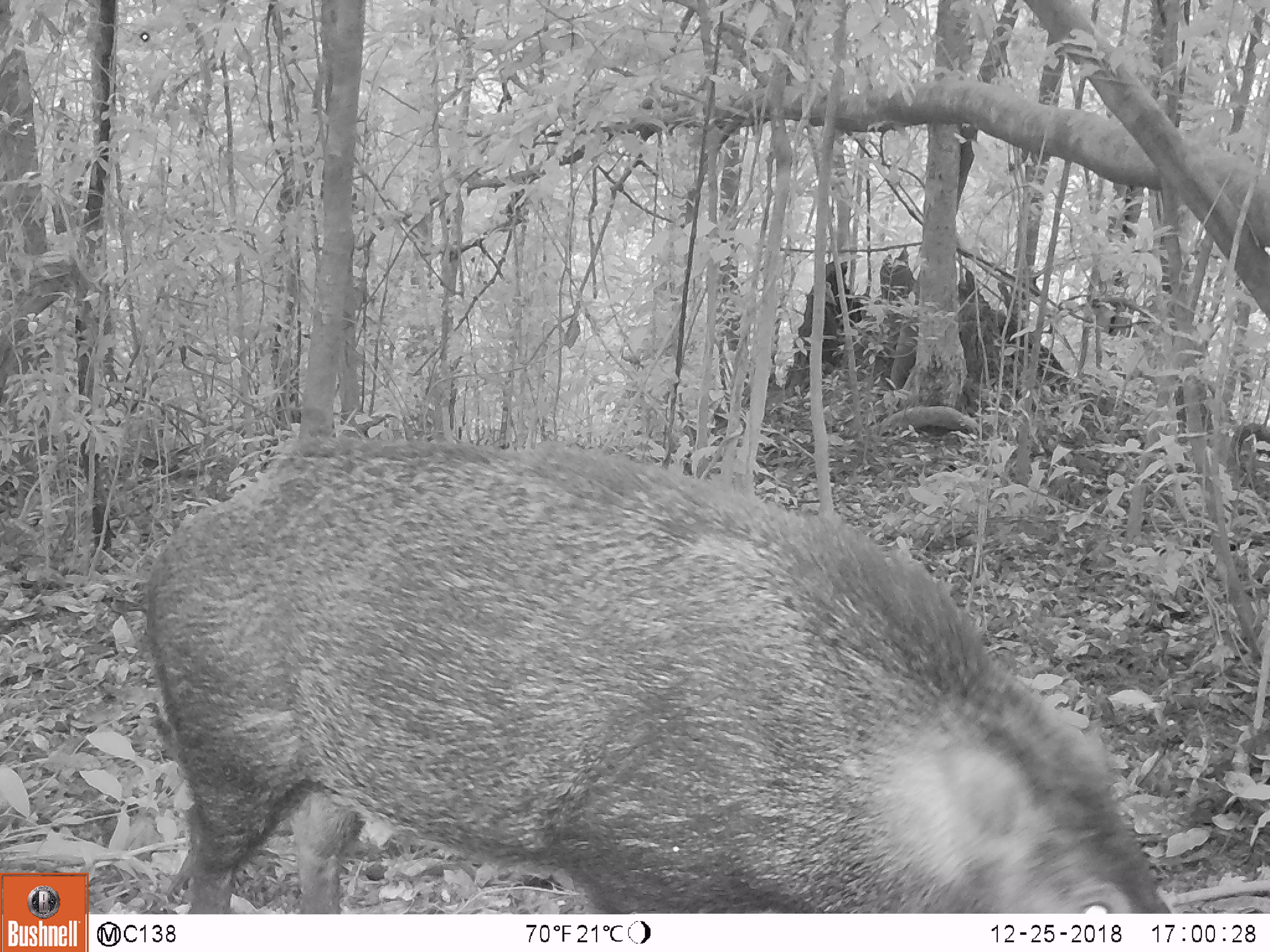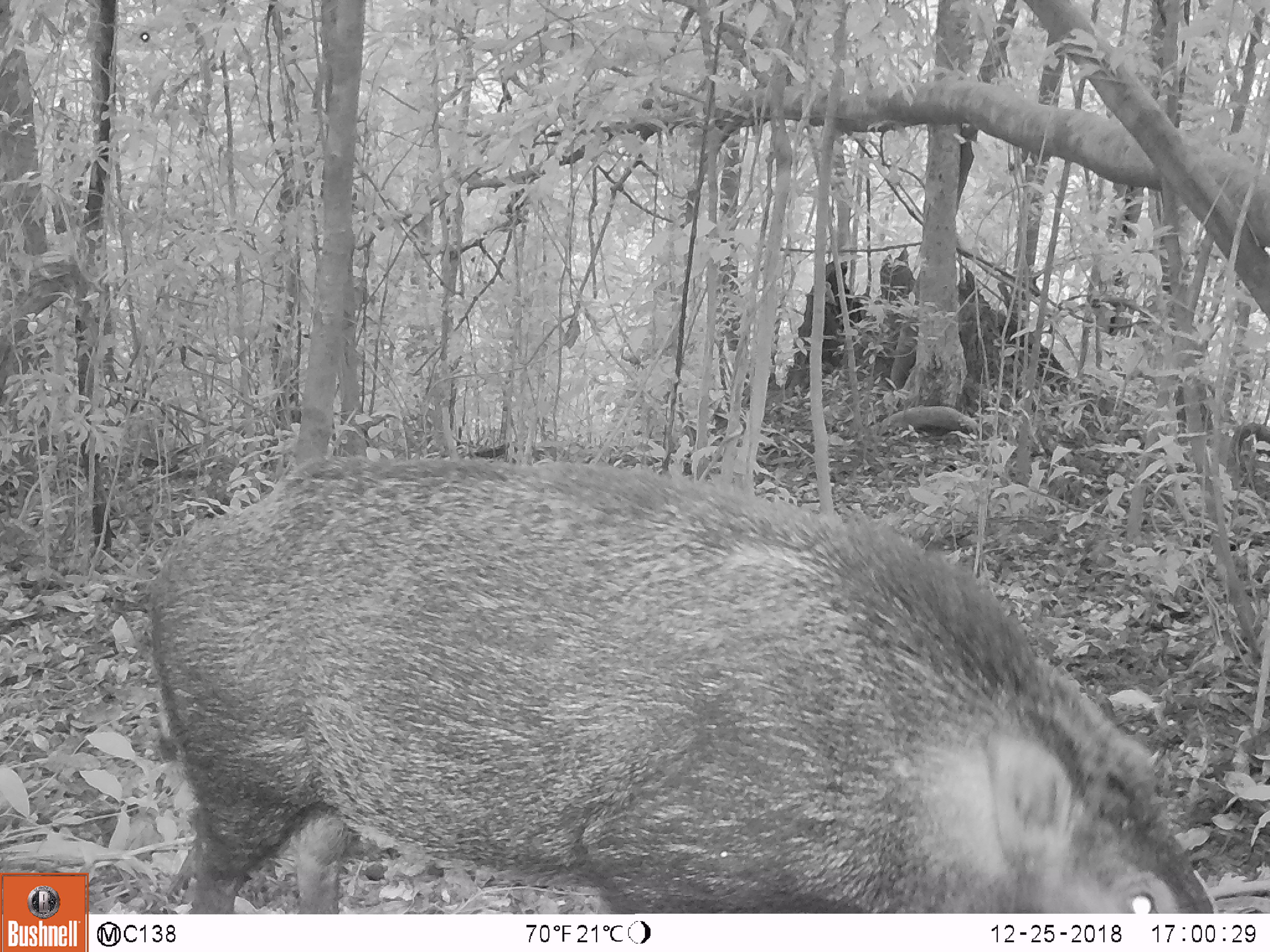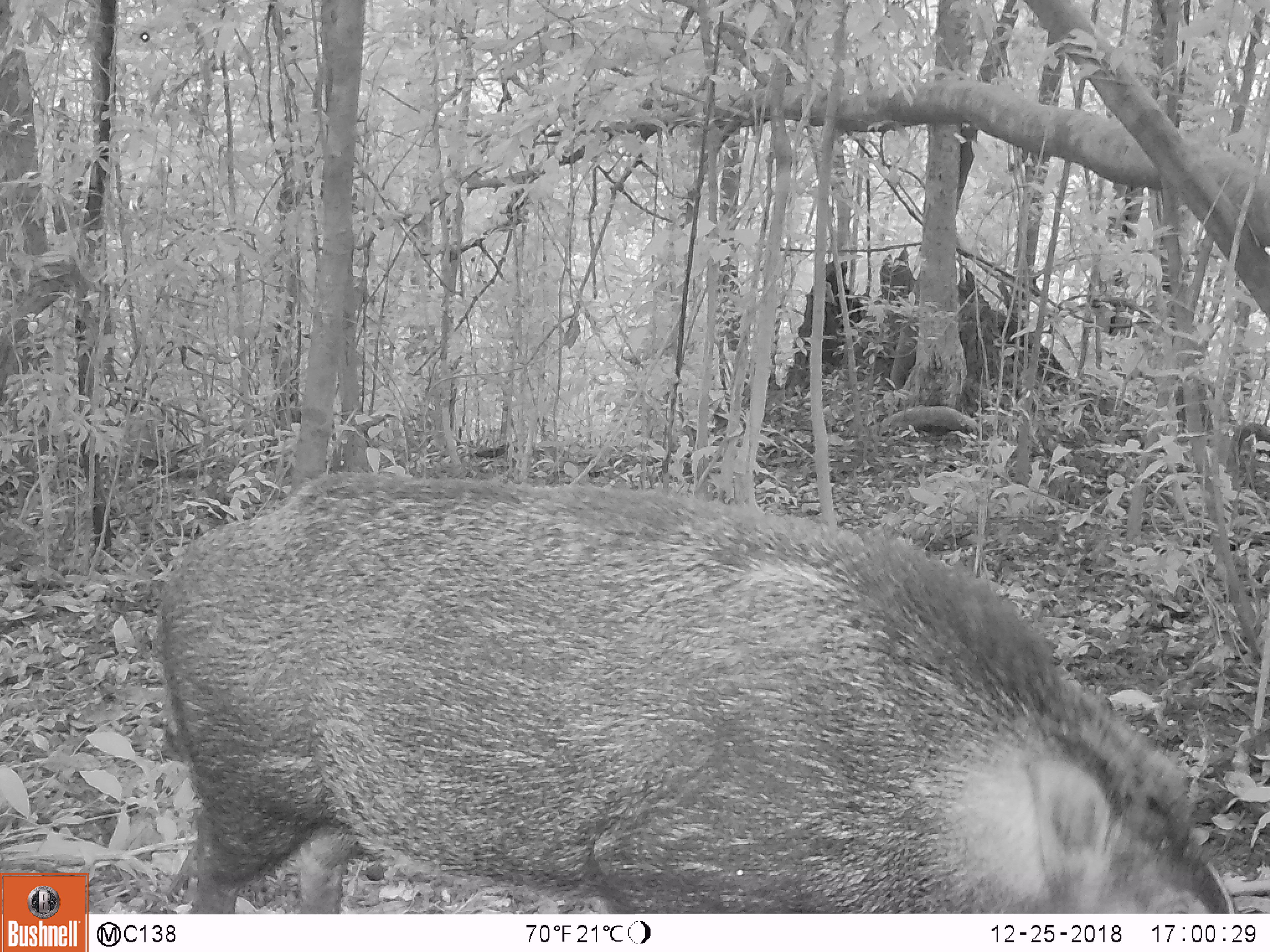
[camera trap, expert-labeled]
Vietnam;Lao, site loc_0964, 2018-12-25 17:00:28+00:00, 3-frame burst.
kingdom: Animalia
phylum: Chordata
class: Mammalia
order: Artiodactyla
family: Suidae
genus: Sus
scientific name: Sus scrofa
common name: eurasian wild pig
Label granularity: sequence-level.